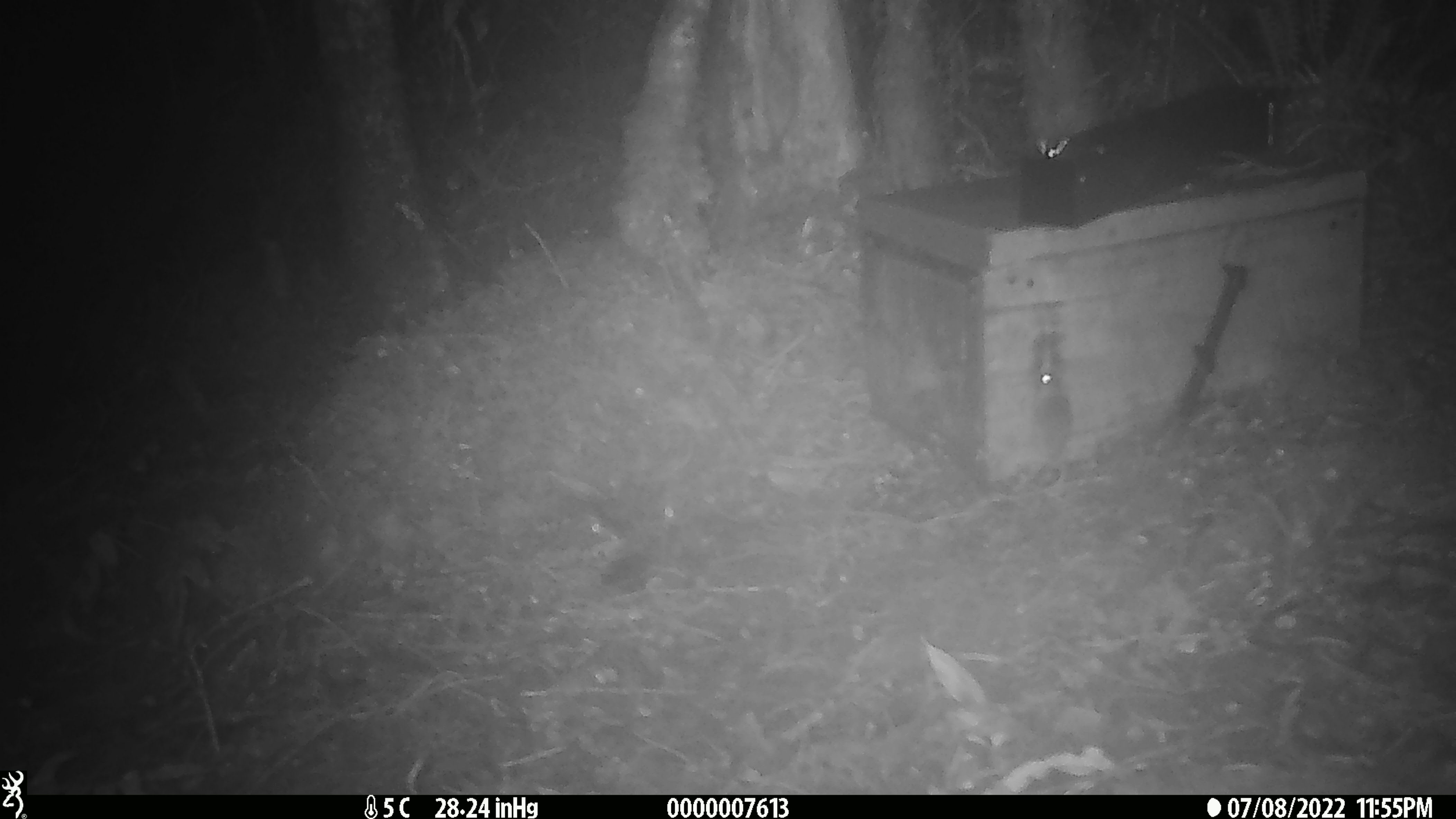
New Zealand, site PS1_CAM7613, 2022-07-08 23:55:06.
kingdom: Animalia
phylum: Chordata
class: Mammalia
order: Rodentia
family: Muridae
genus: Mus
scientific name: Mus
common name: mouse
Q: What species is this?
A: Mouse (Mus).